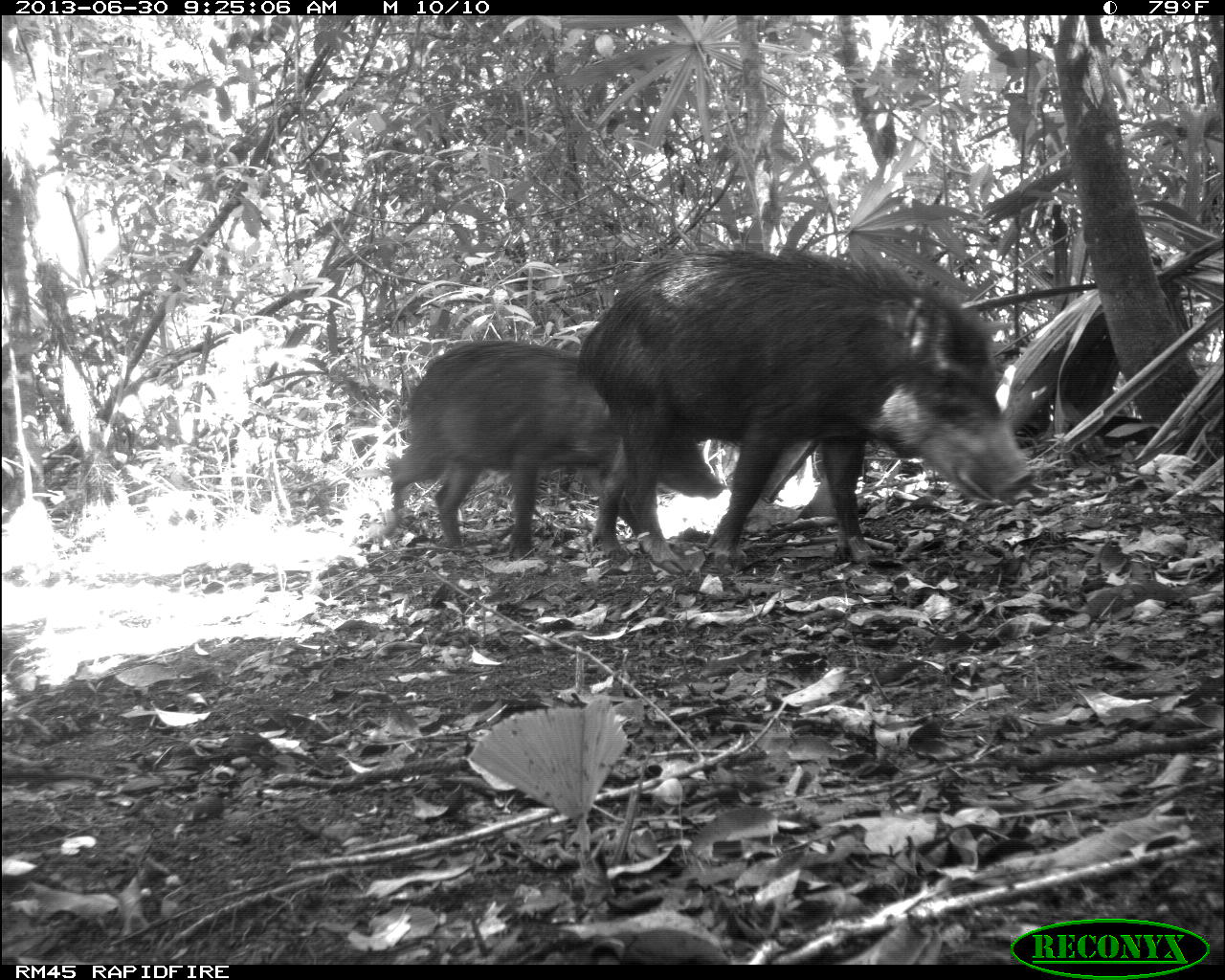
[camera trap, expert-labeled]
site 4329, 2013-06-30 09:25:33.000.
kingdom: Animalia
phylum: Chordata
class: Mammalia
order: Artiodactyla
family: Tayassuidae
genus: Tayassu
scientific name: Tayassu pecari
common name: white-lipped peccary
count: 4